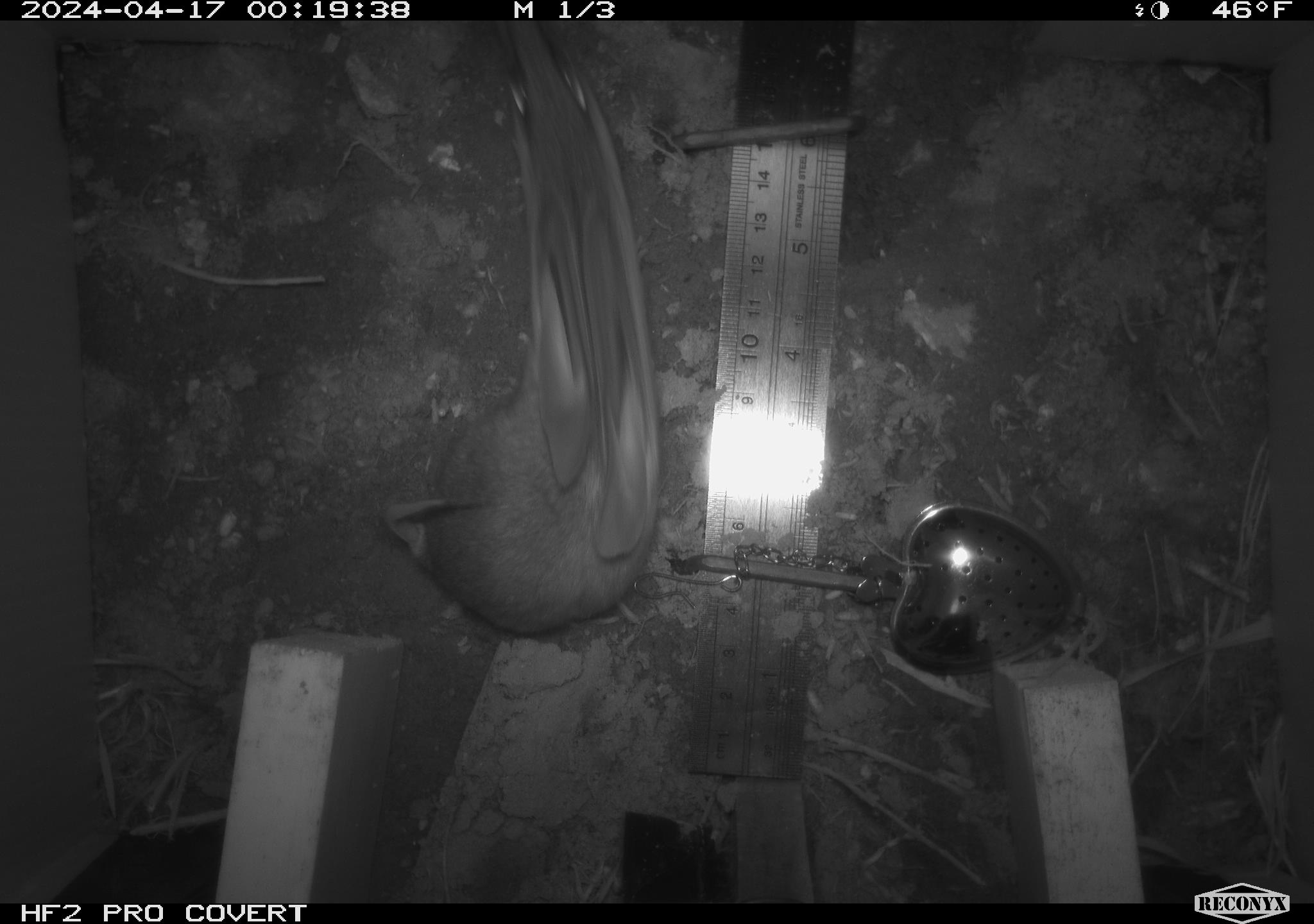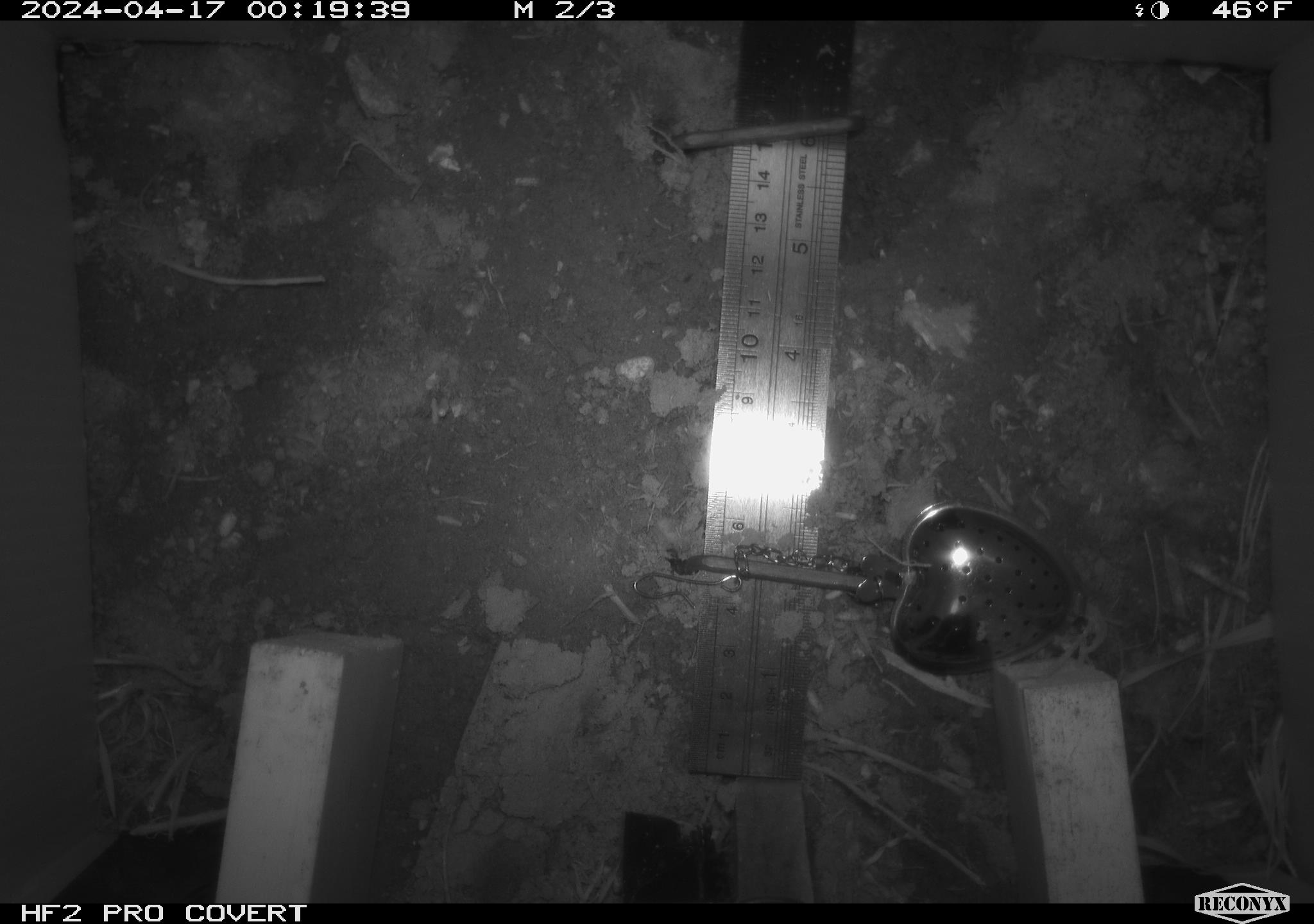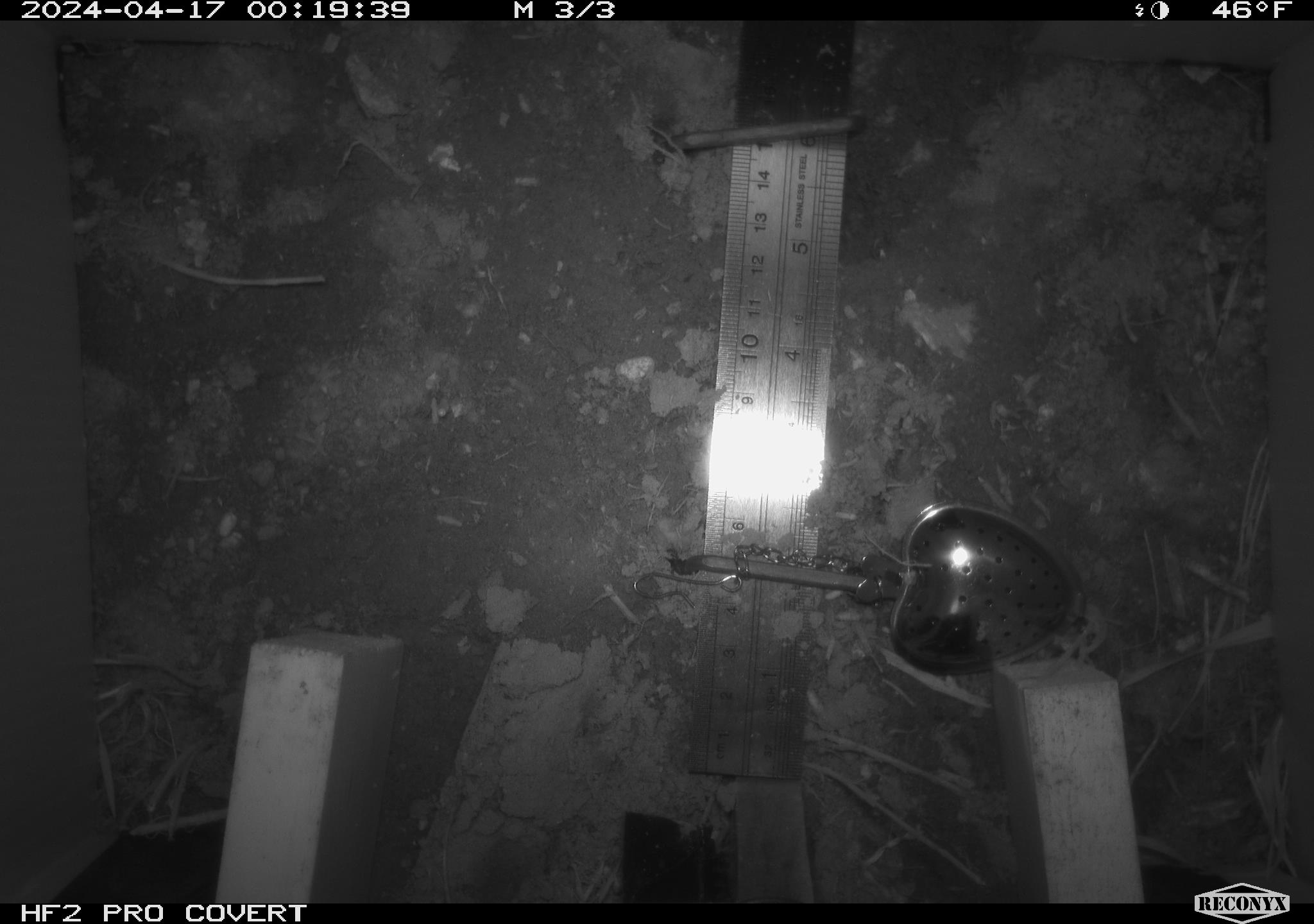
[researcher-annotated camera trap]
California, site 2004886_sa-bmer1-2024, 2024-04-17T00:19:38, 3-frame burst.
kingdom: Animalia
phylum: Chordata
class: Mammalia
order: Rodentia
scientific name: Rodentia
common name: mouse species